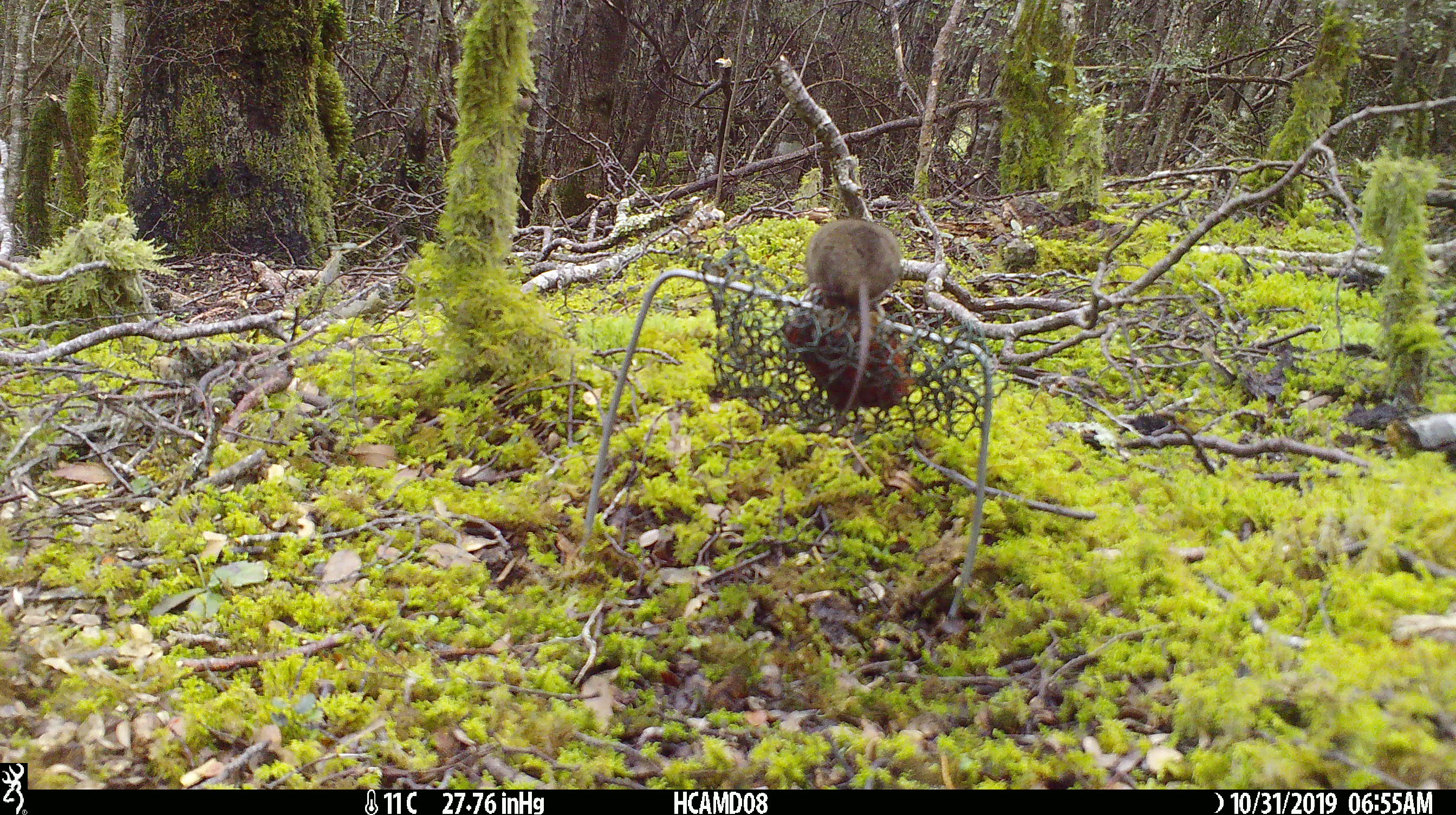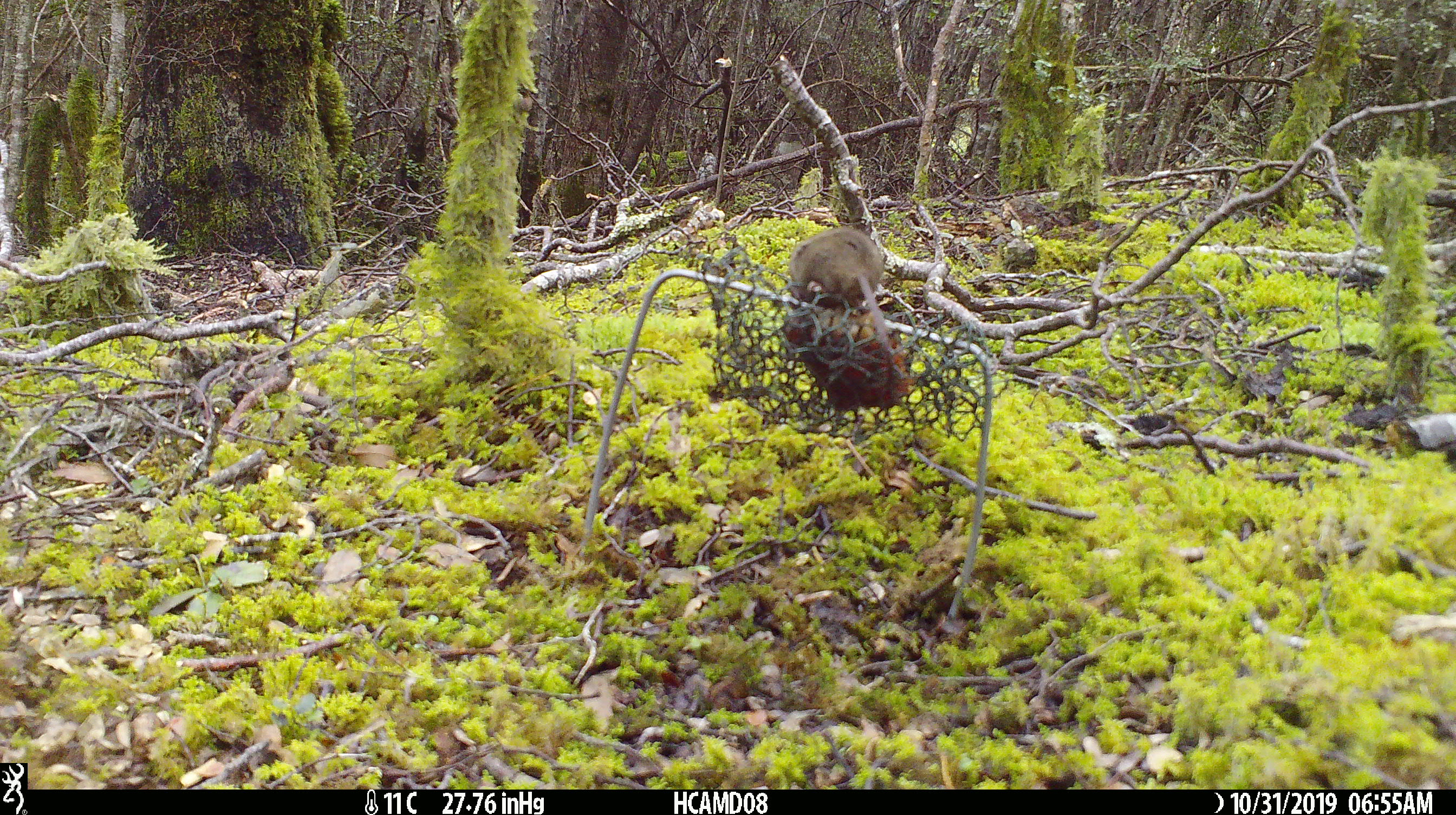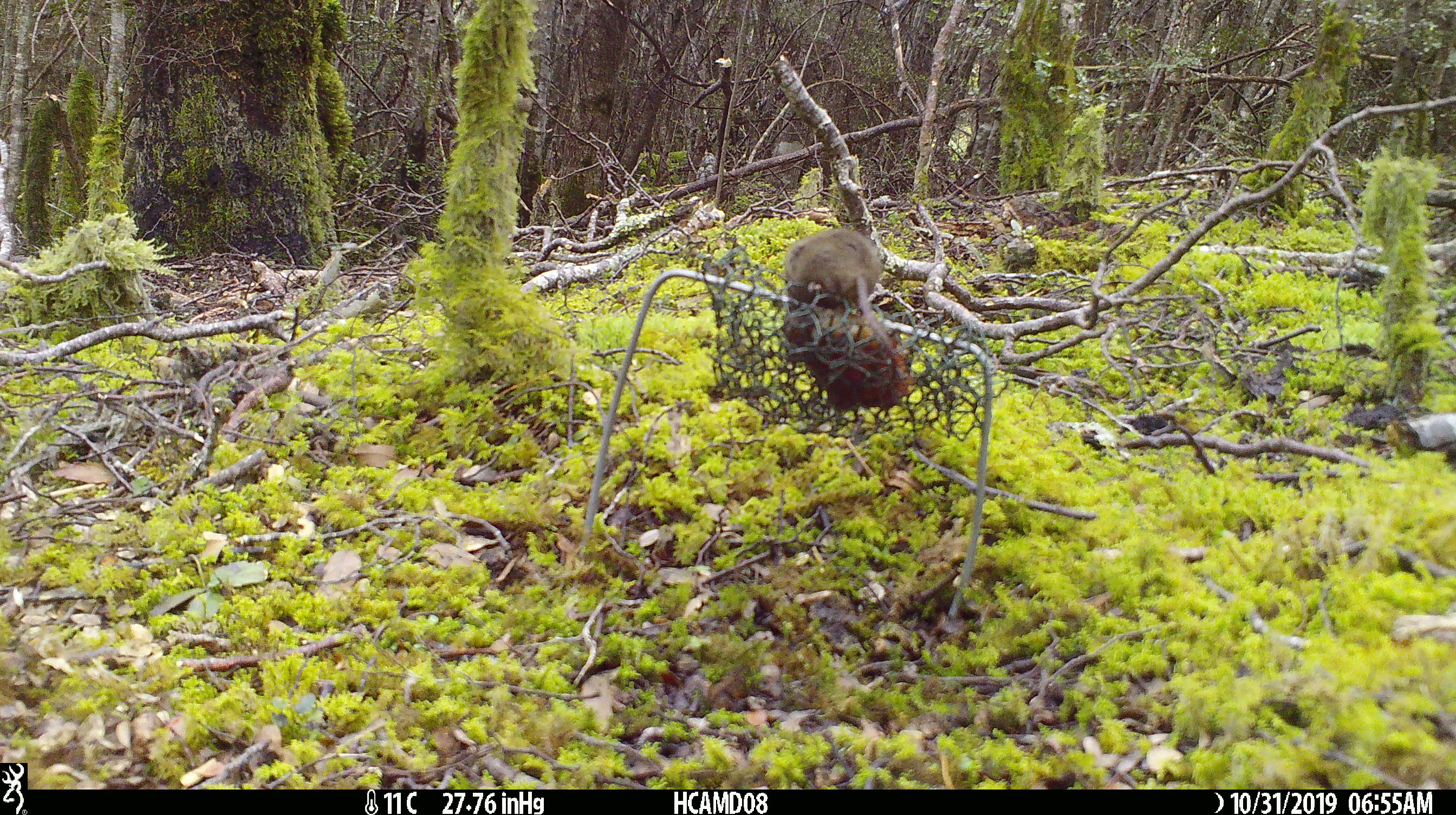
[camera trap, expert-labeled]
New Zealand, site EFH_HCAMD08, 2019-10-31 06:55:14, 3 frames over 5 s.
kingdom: Animalia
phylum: Chordata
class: Mammalia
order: Rodentia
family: Muridae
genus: Mus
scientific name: Mus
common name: mouse